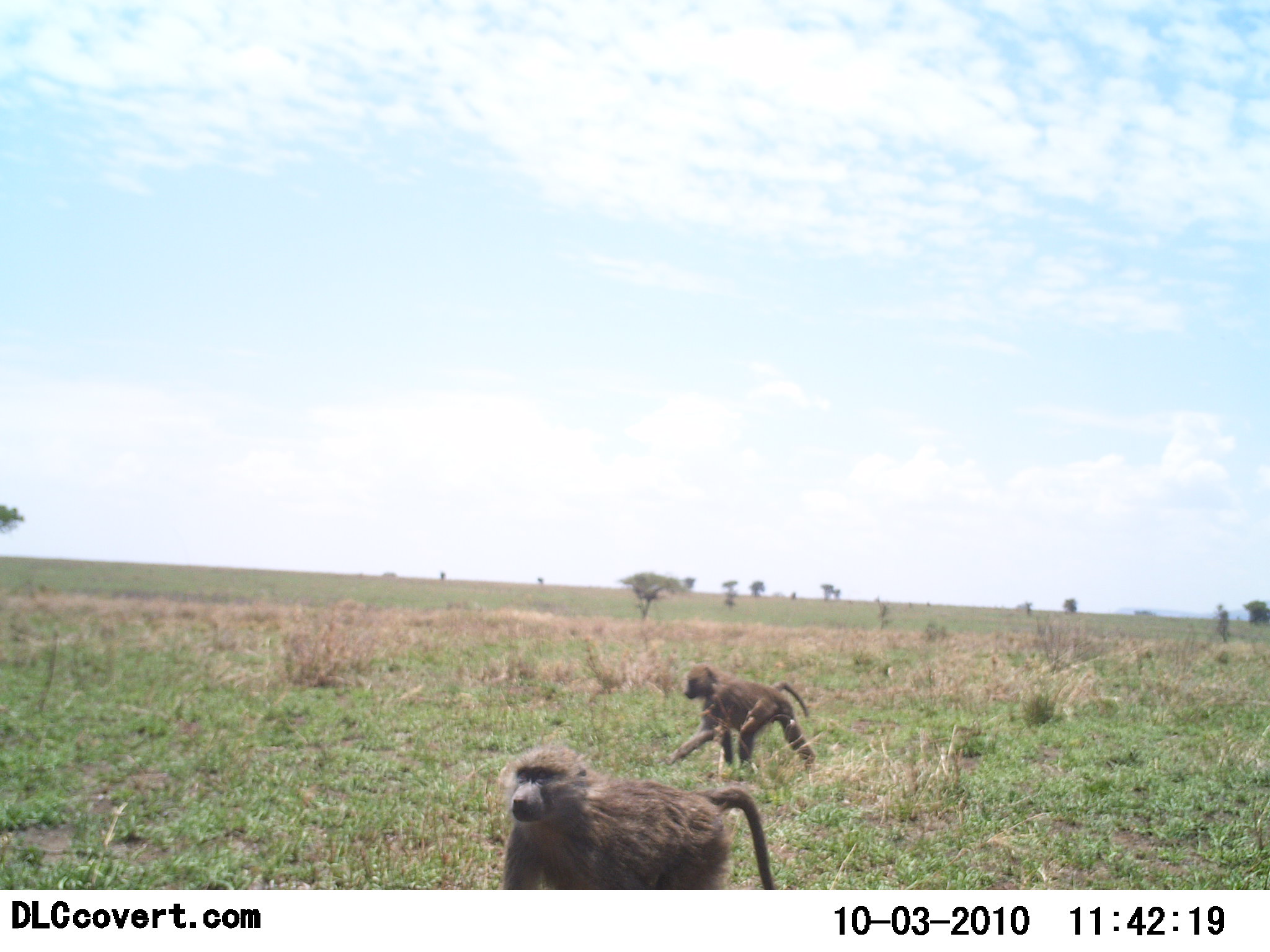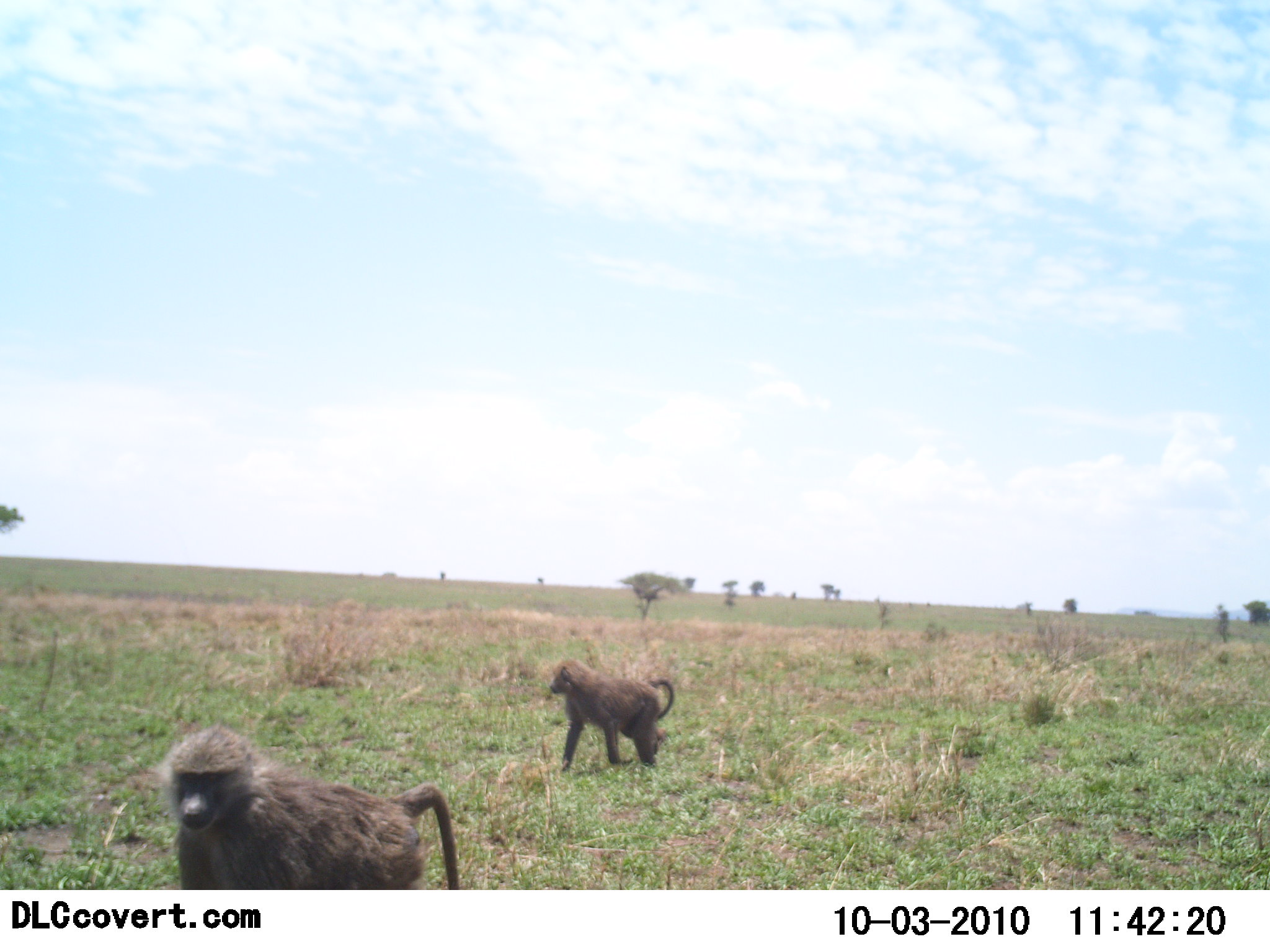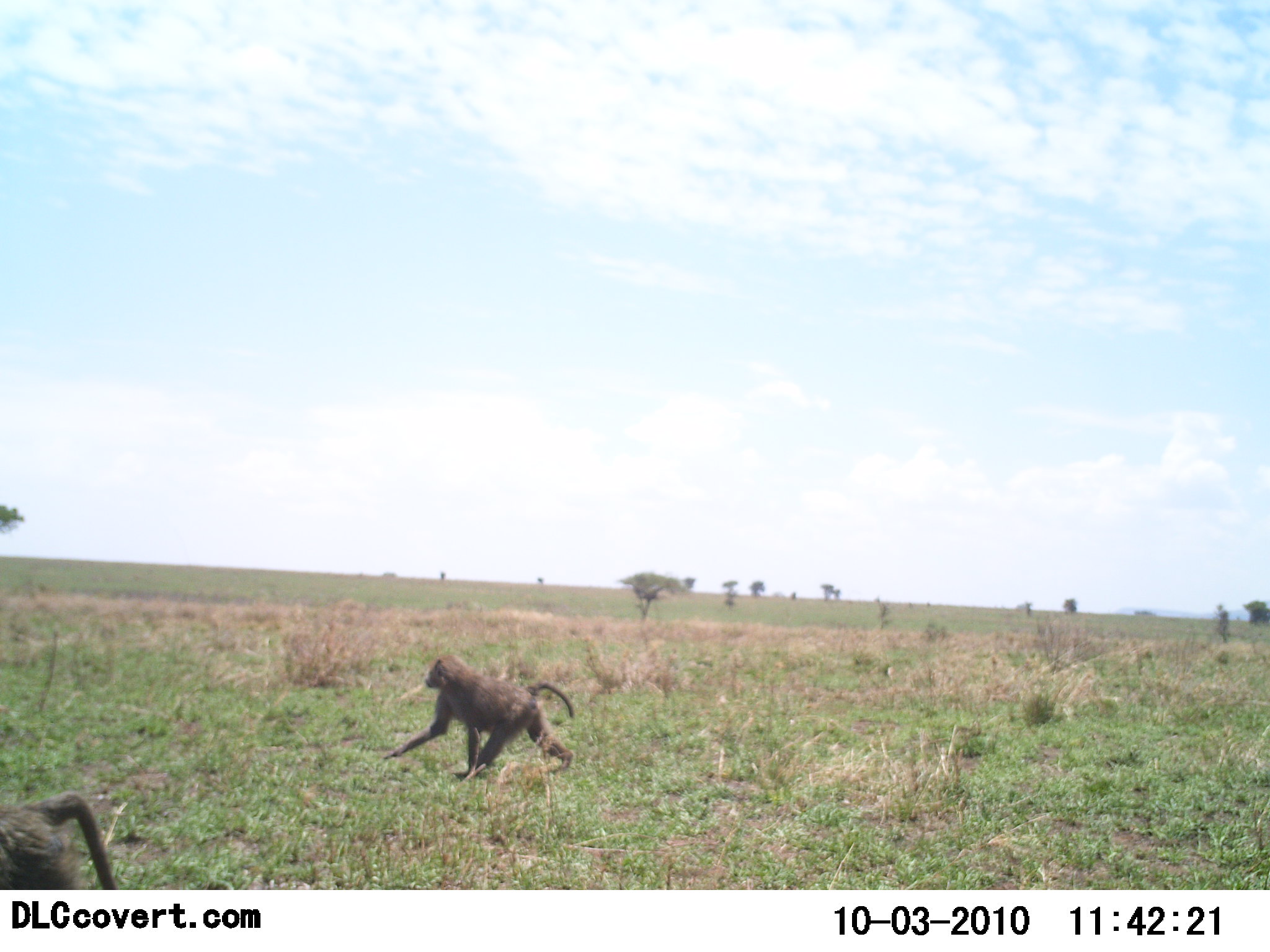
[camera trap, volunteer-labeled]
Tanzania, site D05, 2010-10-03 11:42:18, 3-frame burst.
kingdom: Animalia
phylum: Chordata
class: Mammalia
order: Primates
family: Cercopithecidae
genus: Papio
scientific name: Papio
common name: baboon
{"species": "baboon (Papio)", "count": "2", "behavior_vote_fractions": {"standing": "13%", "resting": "0%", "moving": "93%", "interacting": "0%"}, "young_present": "0%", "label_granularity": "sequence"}